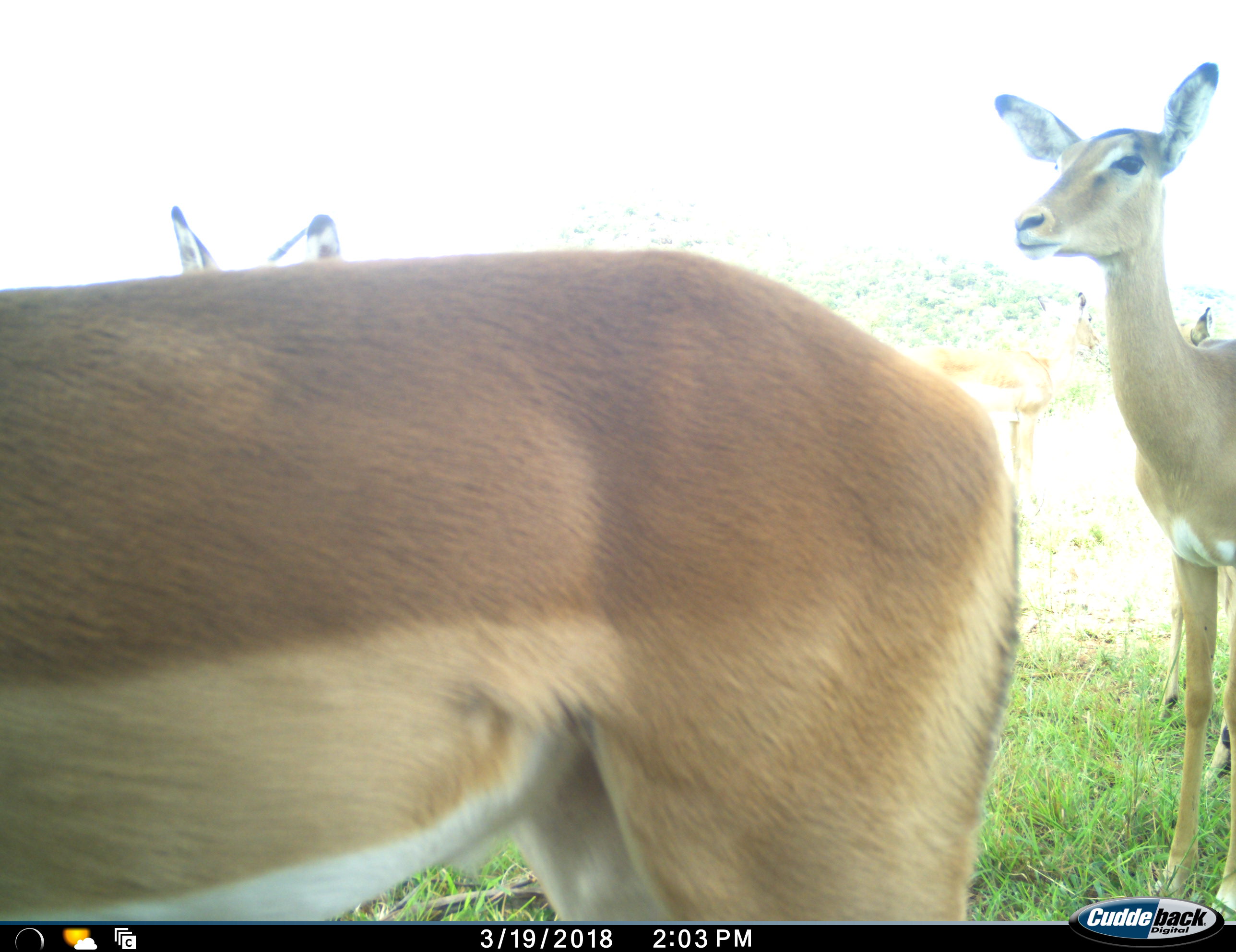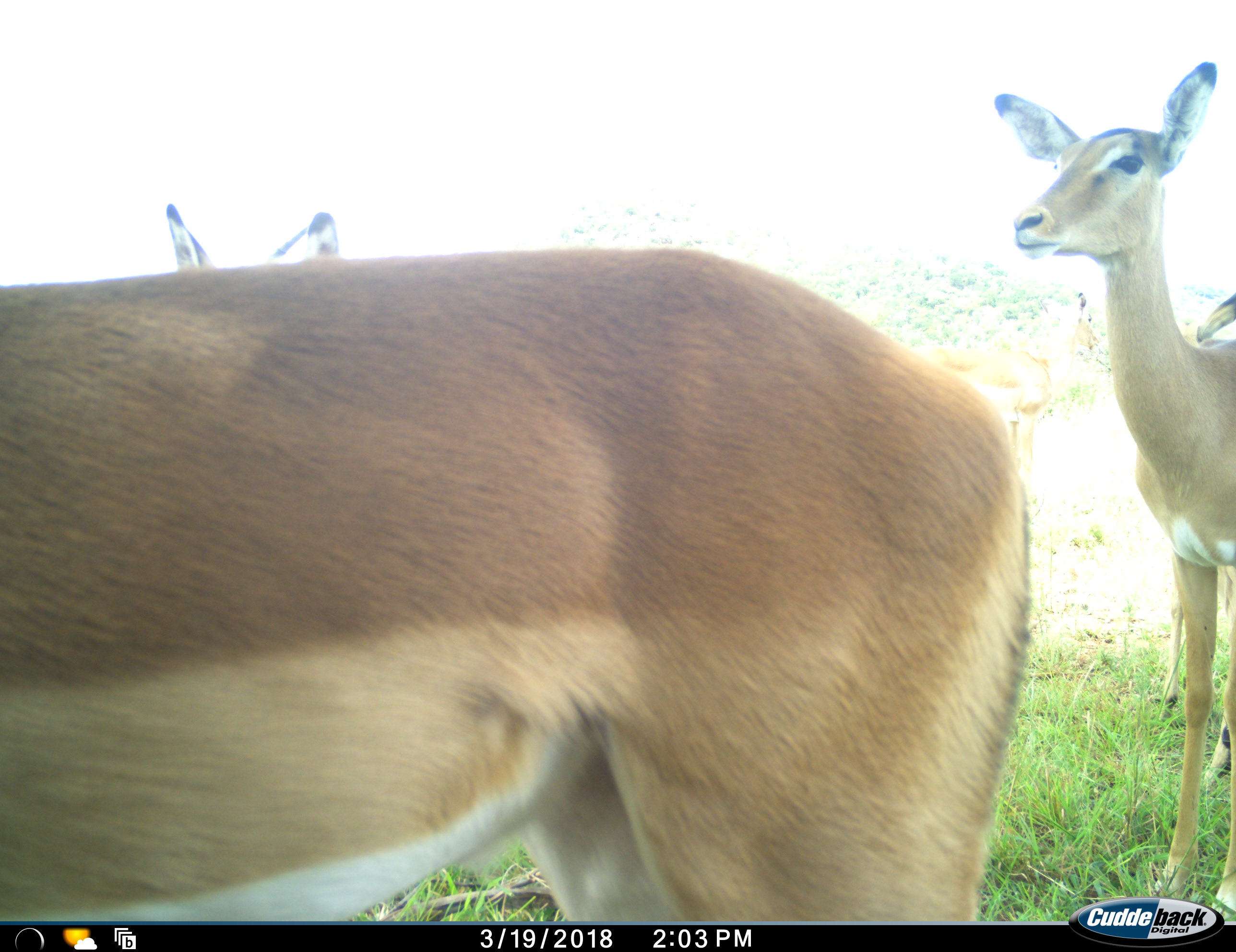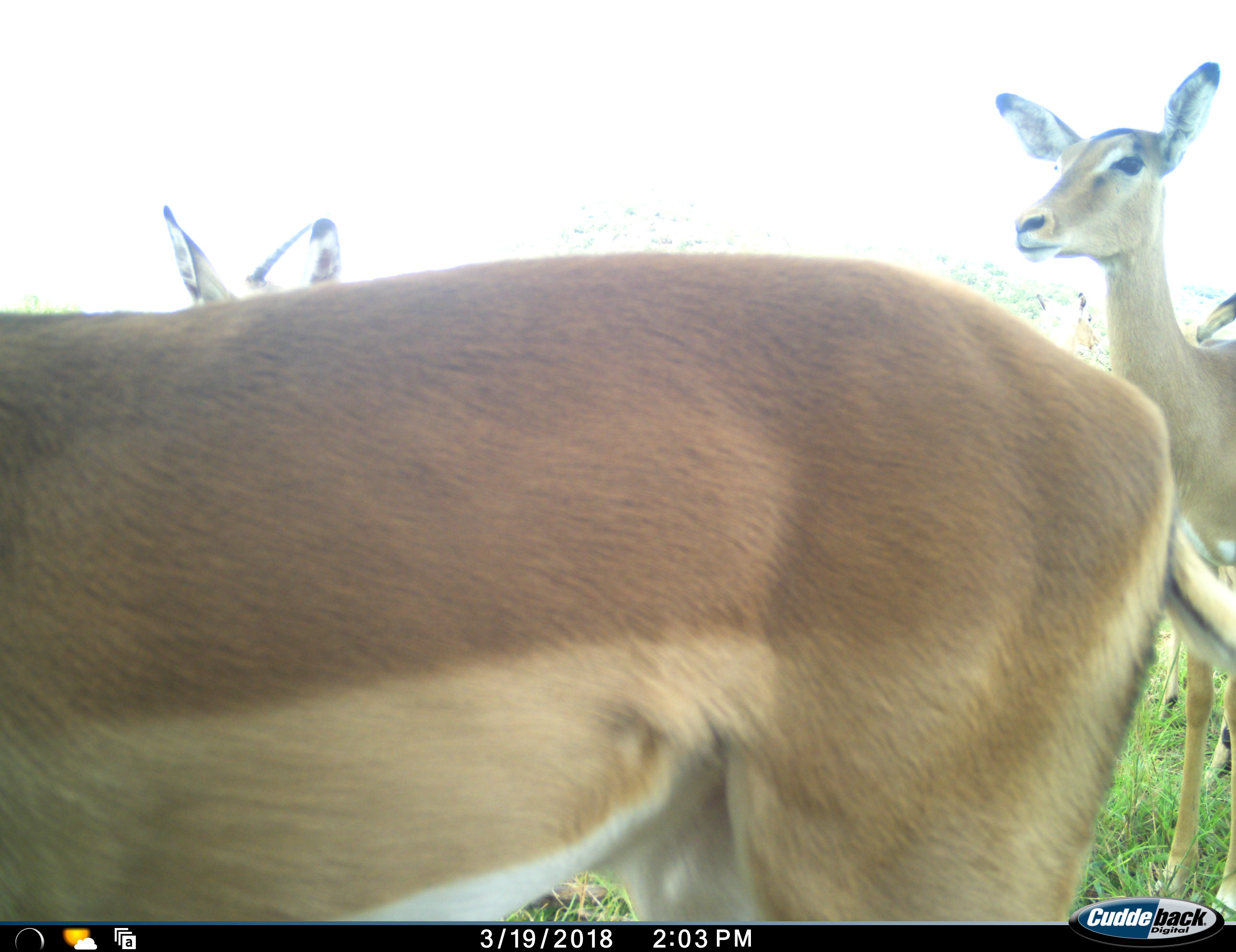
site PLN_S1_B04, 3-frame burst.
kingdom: Animalia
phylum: Chordata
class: Mammalia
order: Artiodactyla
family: Bovidae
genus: Aepyceros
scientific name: Aepyceros melampus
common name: impala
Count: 5.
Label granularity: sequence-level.